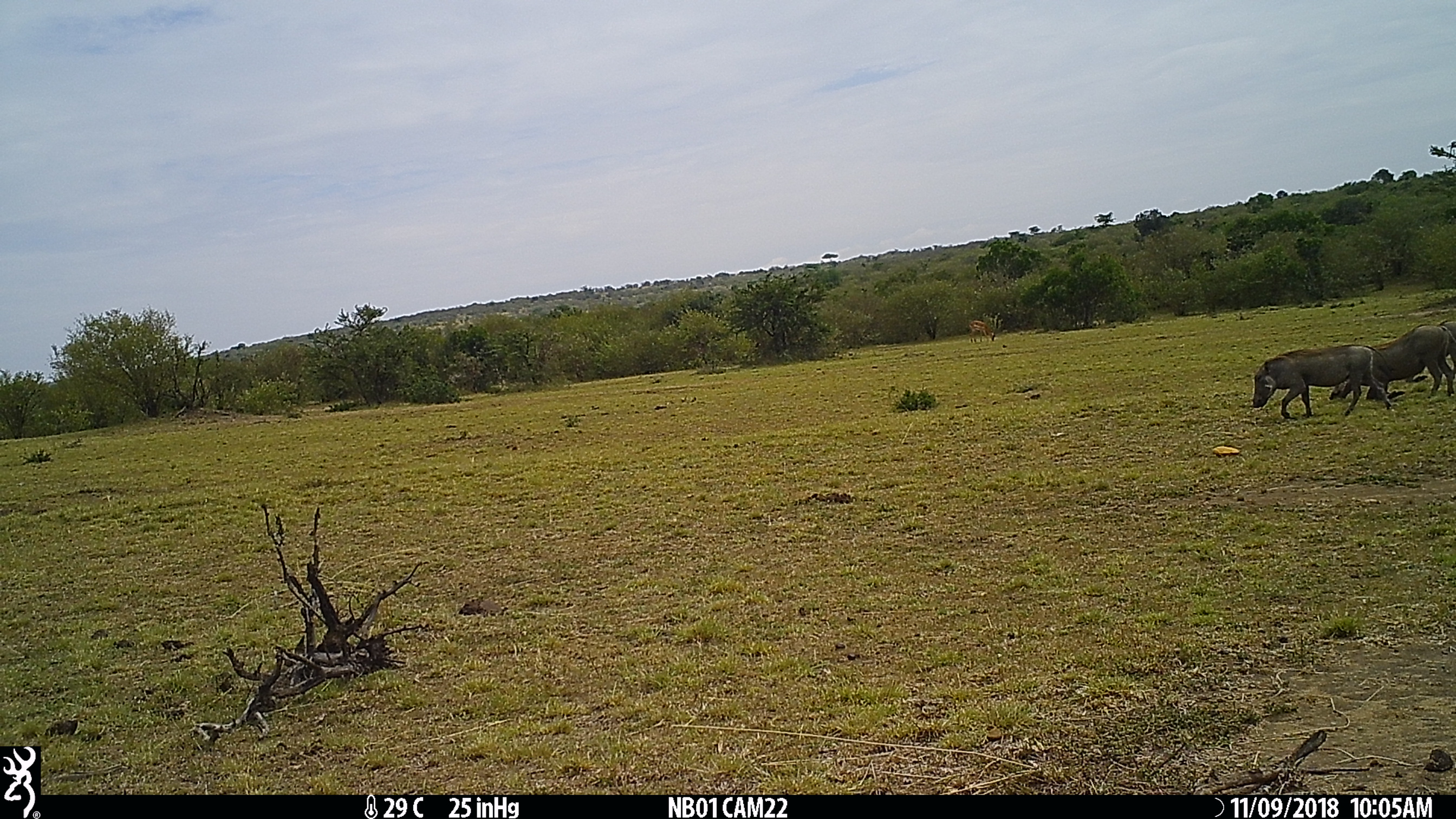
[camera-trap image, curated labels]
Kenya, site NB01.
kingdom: Animalia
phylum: Chordata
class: Mammalia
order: Artiodactyla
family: Suidae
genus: Phacochoerus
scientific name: Phacochoerus africanus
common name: common warthog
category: warthog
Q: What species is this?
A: Warthog (common warthog) (Phacochoerus africanus).